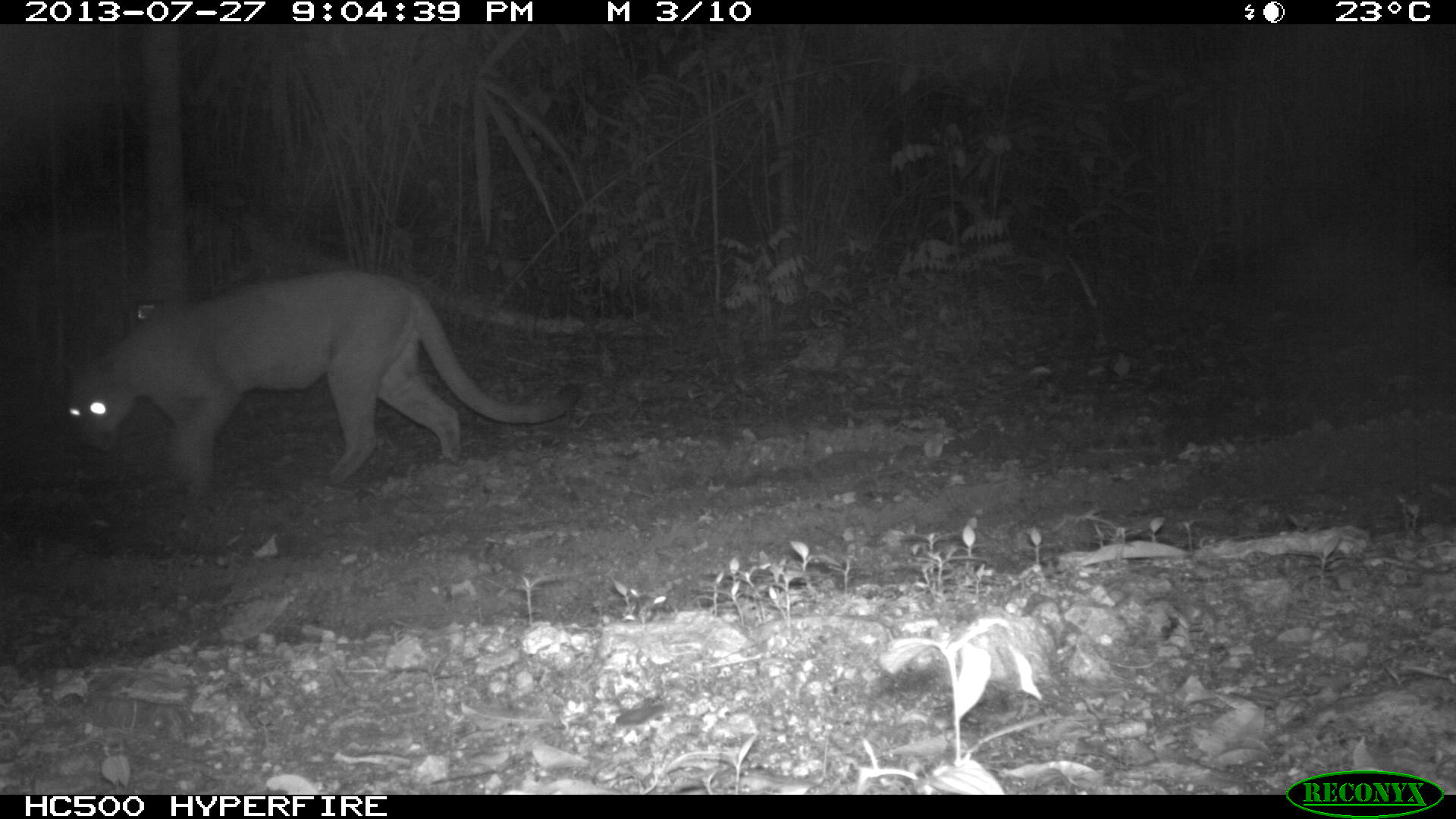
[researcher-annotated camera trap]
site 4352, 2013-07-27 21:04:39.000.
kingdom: Animalia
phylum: Chordata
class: Mammalia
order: Carnivora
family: Felidae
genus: Puma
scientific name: Puma concolor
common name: mountain lion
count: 1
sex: male